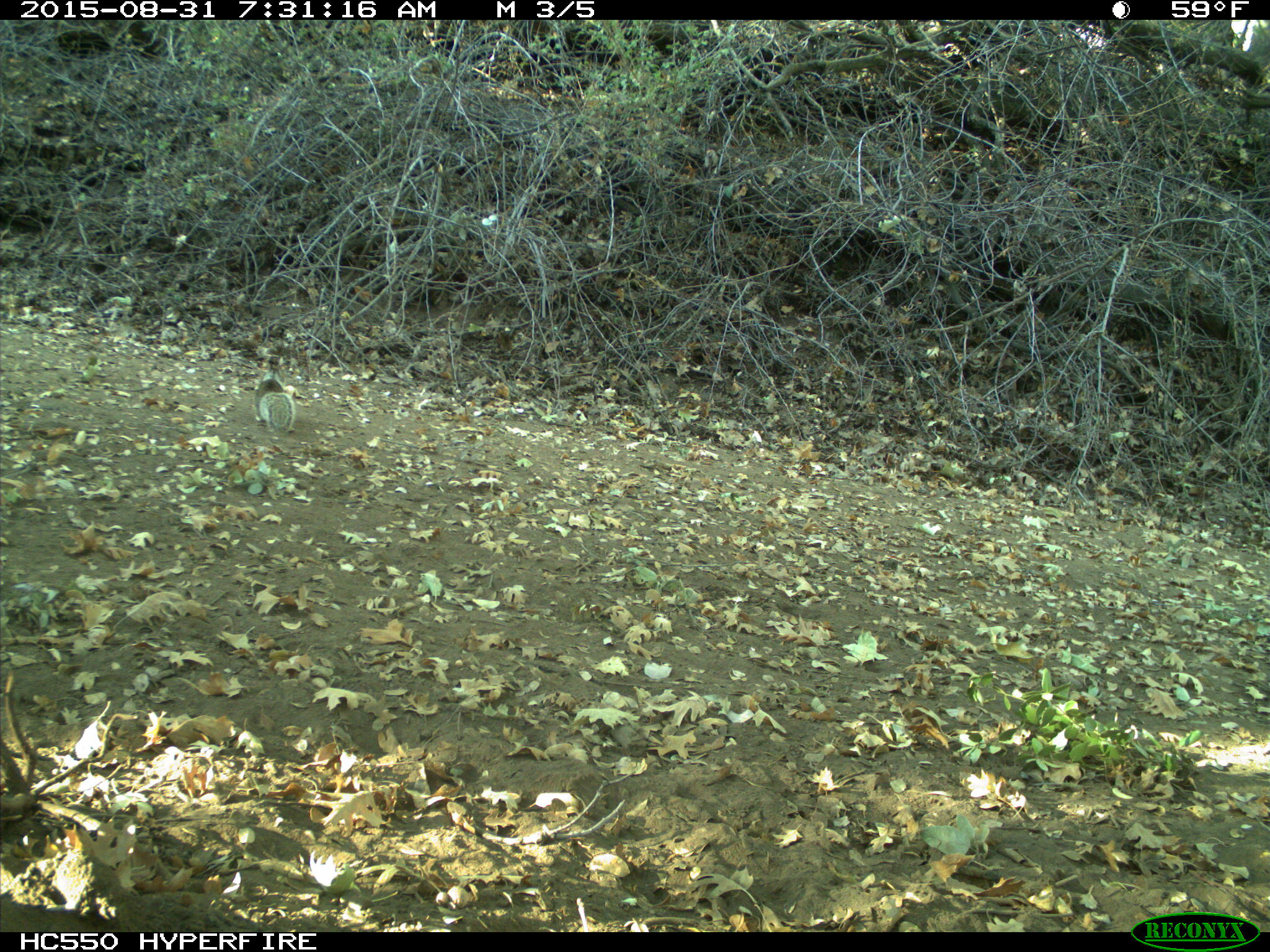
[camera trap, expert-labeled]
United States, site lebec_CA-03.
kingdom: Animalia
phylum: Chordata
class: Mammalia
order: Rodentia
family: Sciuridae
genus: Otospermophilus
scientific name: Otospermophilus beecheyi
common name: california ground squirrel